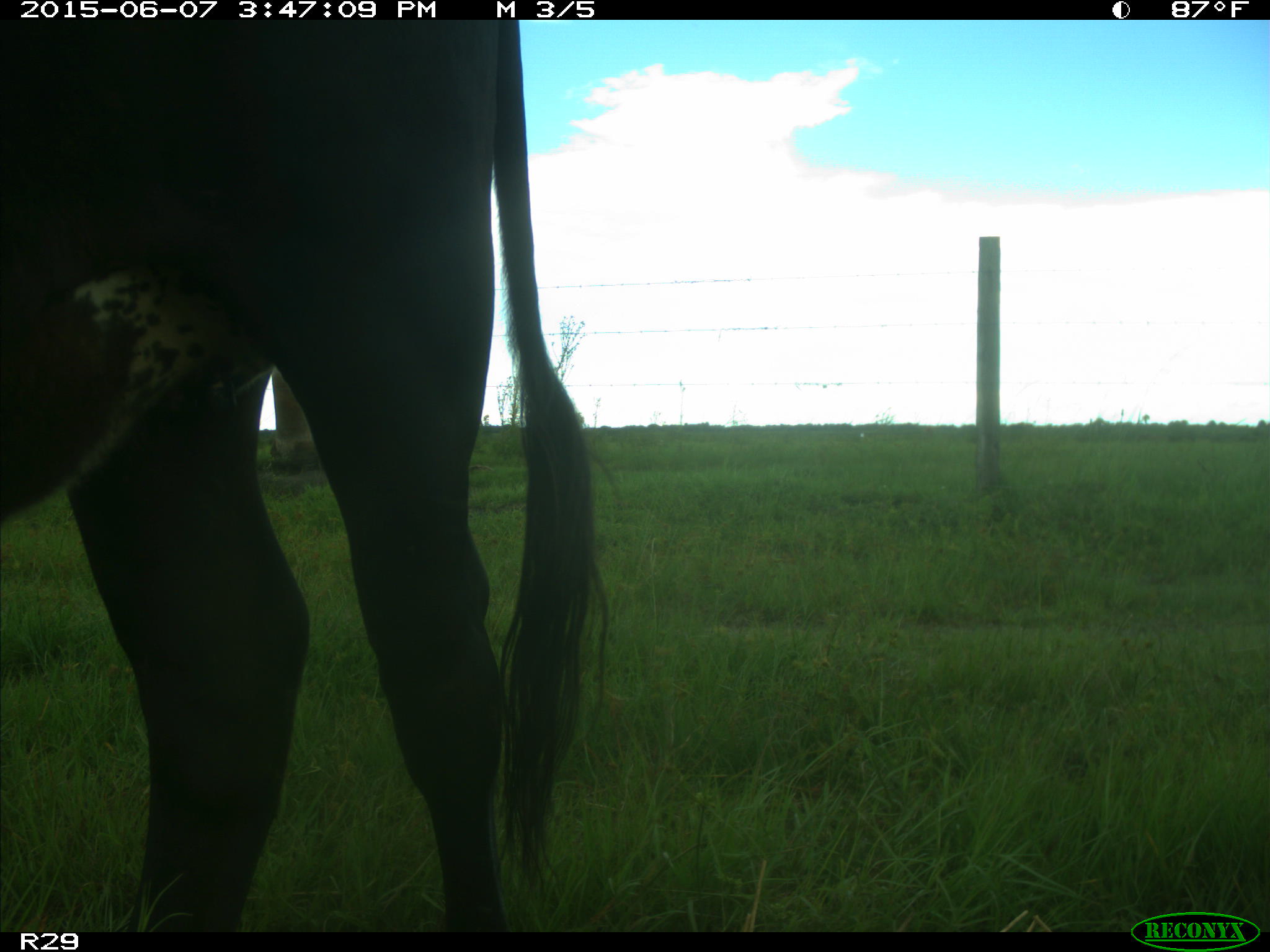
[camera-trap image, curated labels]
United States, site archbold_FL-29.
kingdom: Animalia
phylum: Chordata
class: Mammalia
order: Artiodactyla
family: Bovidae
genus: Bos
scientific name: Bos taurus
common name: domestic cow